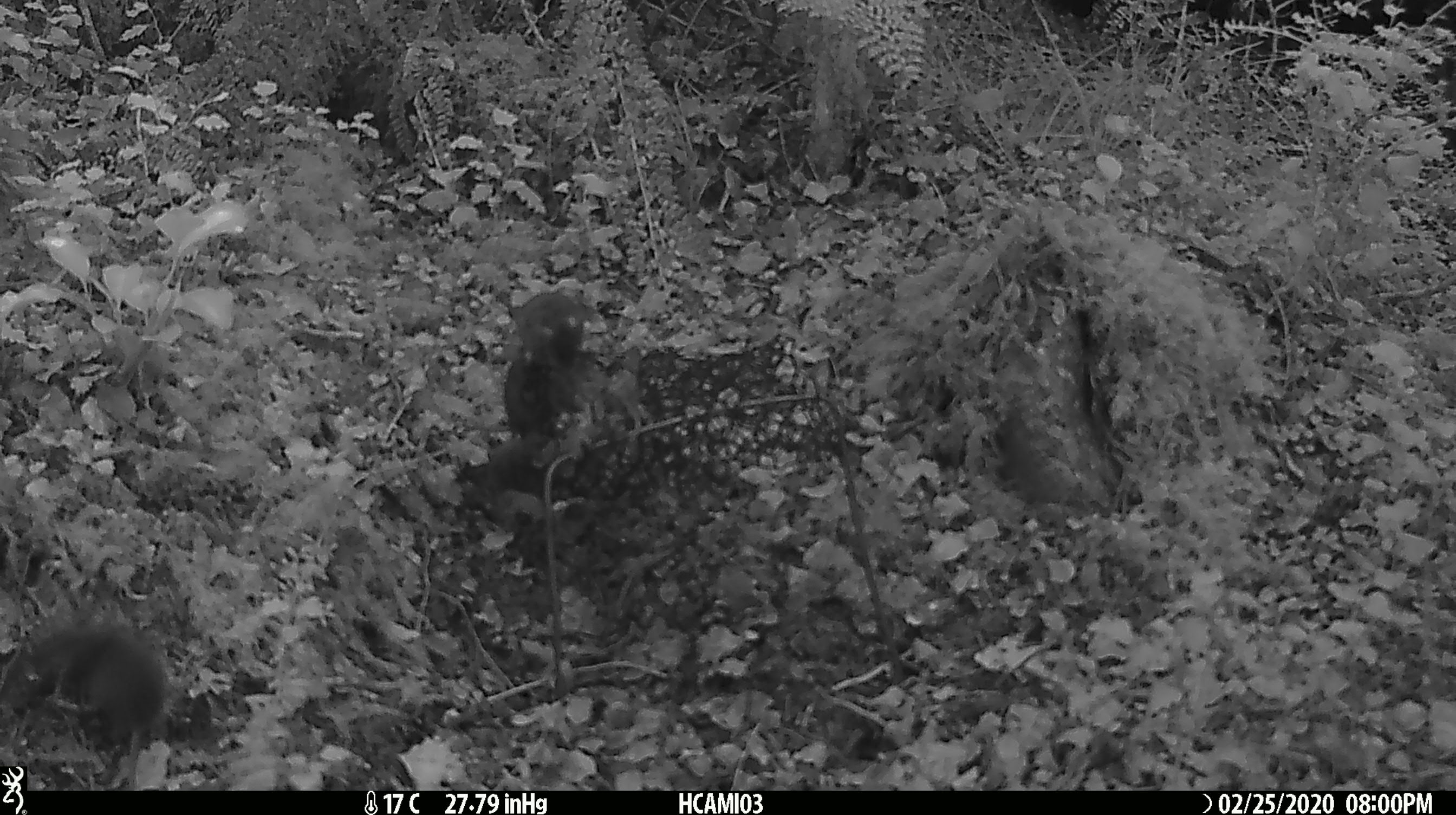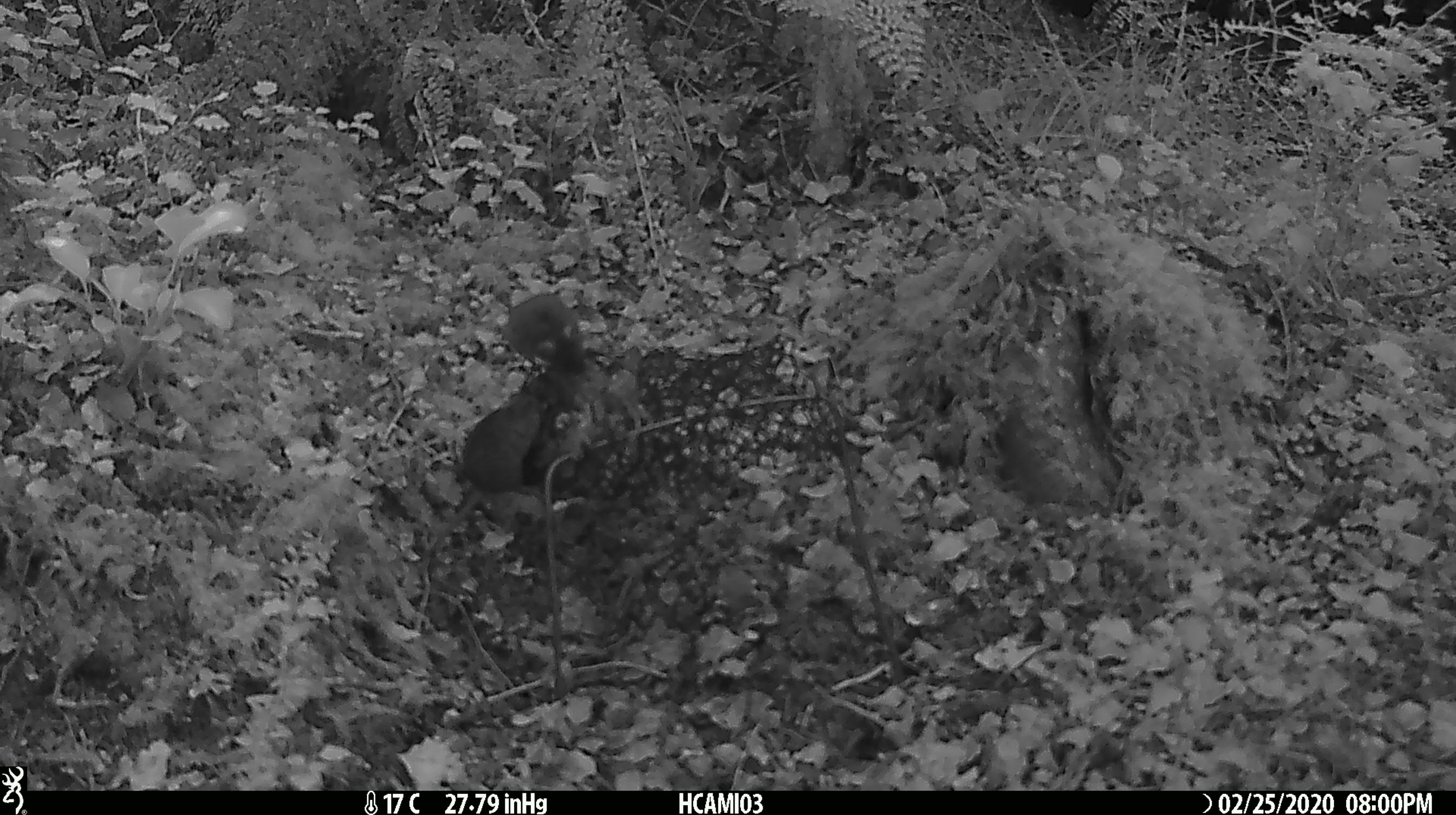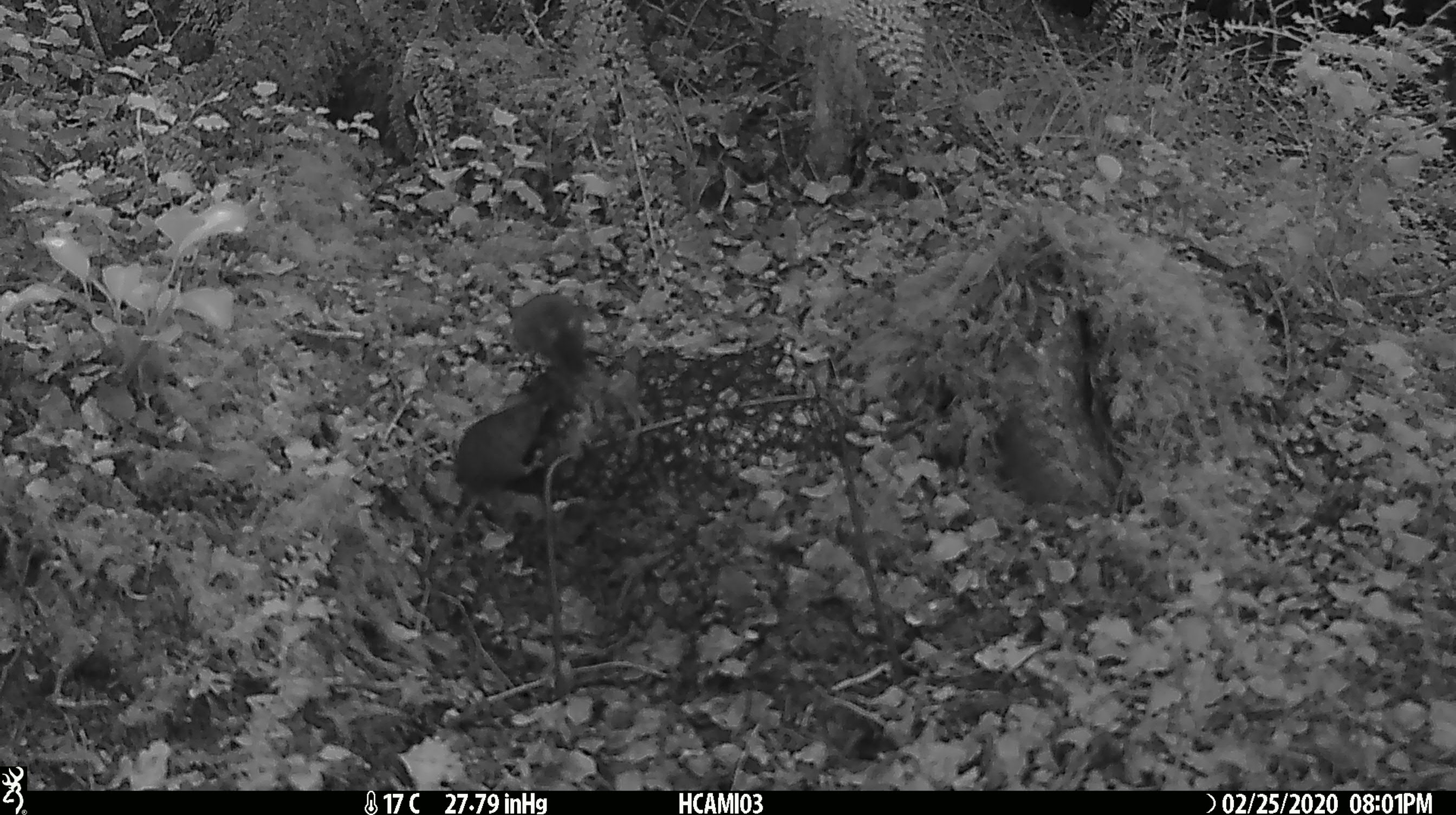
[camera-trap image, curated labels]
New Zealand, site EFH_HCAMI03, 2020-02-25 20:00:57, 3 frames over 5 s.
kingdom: Animalia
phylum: Chordata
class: Mammalia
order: Rodentia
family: Muridae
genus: Mus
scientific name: Mus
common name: mouse